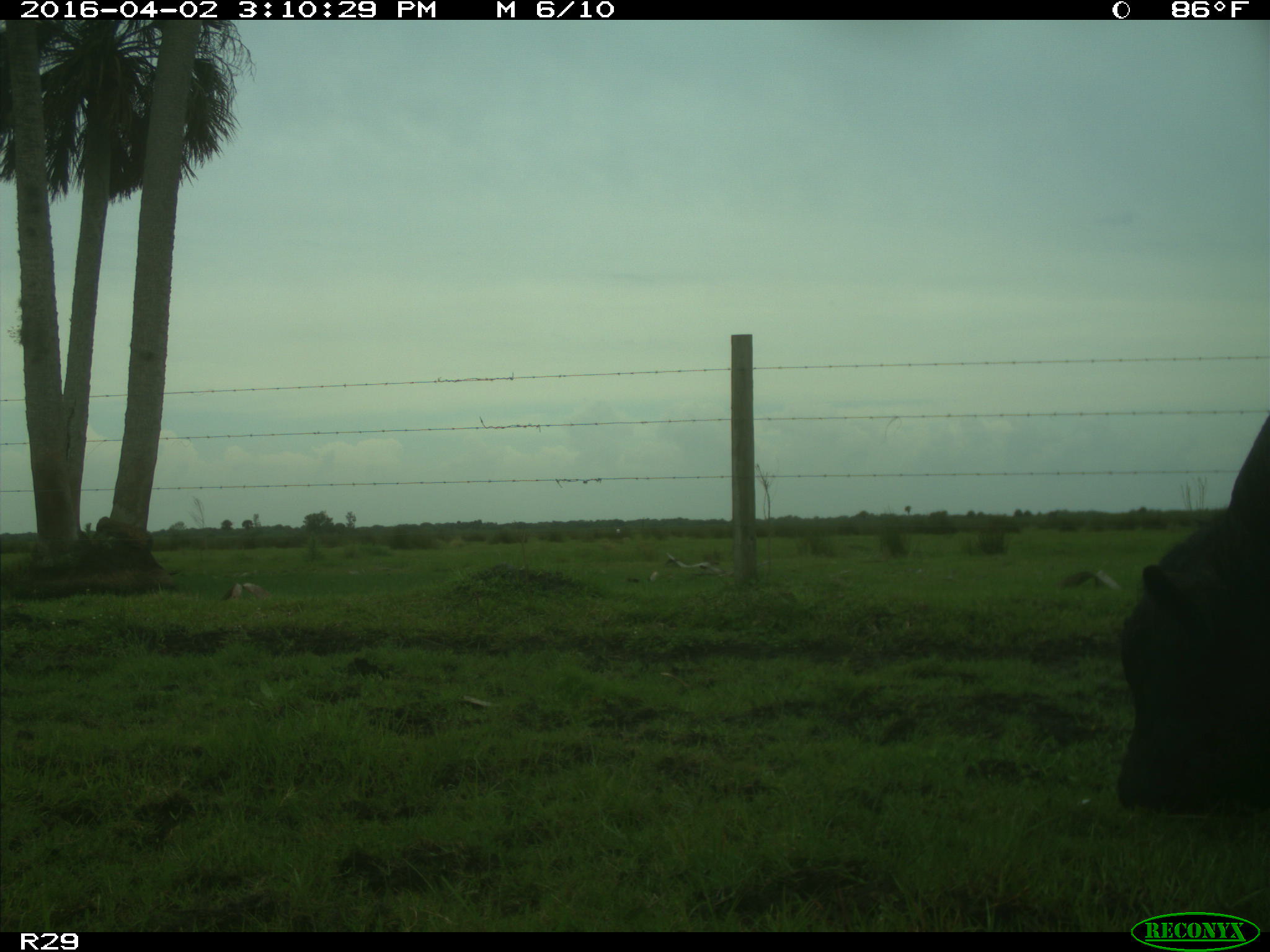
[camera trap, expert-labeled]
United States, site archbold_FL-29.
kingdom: Animalia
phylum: Chordata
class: Mammalia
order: Artiodactyla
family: Bovidae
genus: Bos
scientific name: Bos taurus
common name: domestic cow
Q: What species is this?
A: Bos taurus (domestic cow).